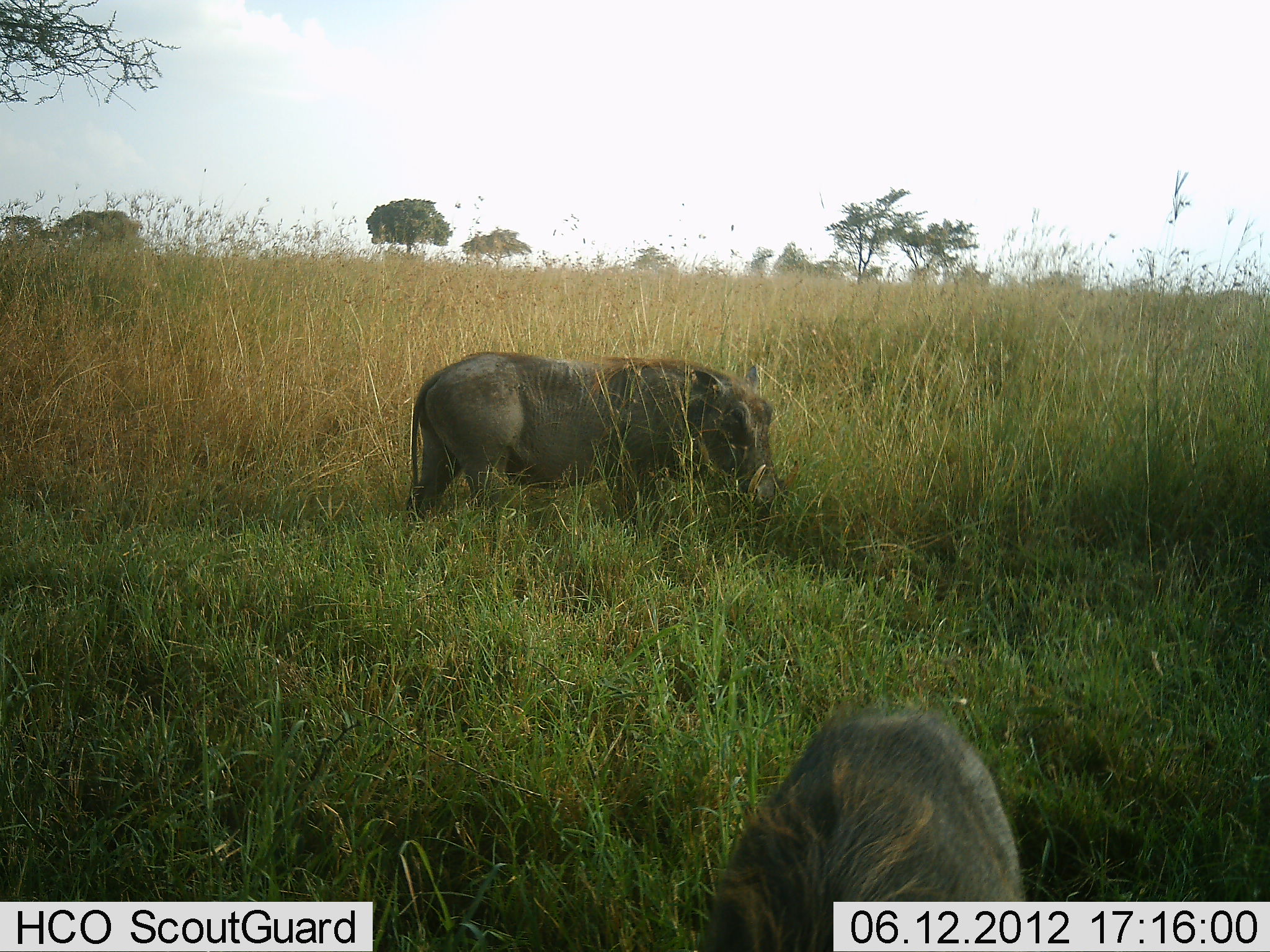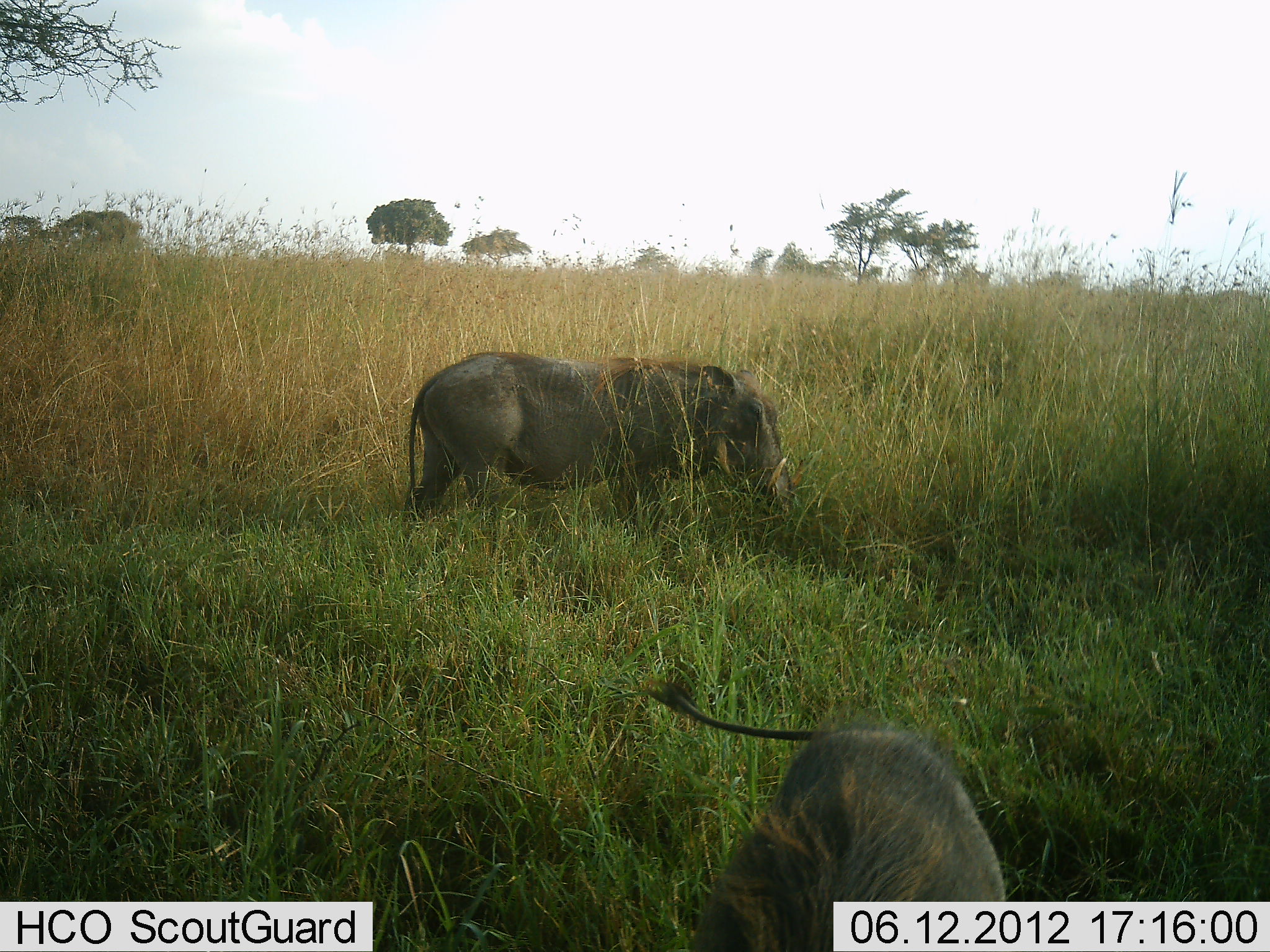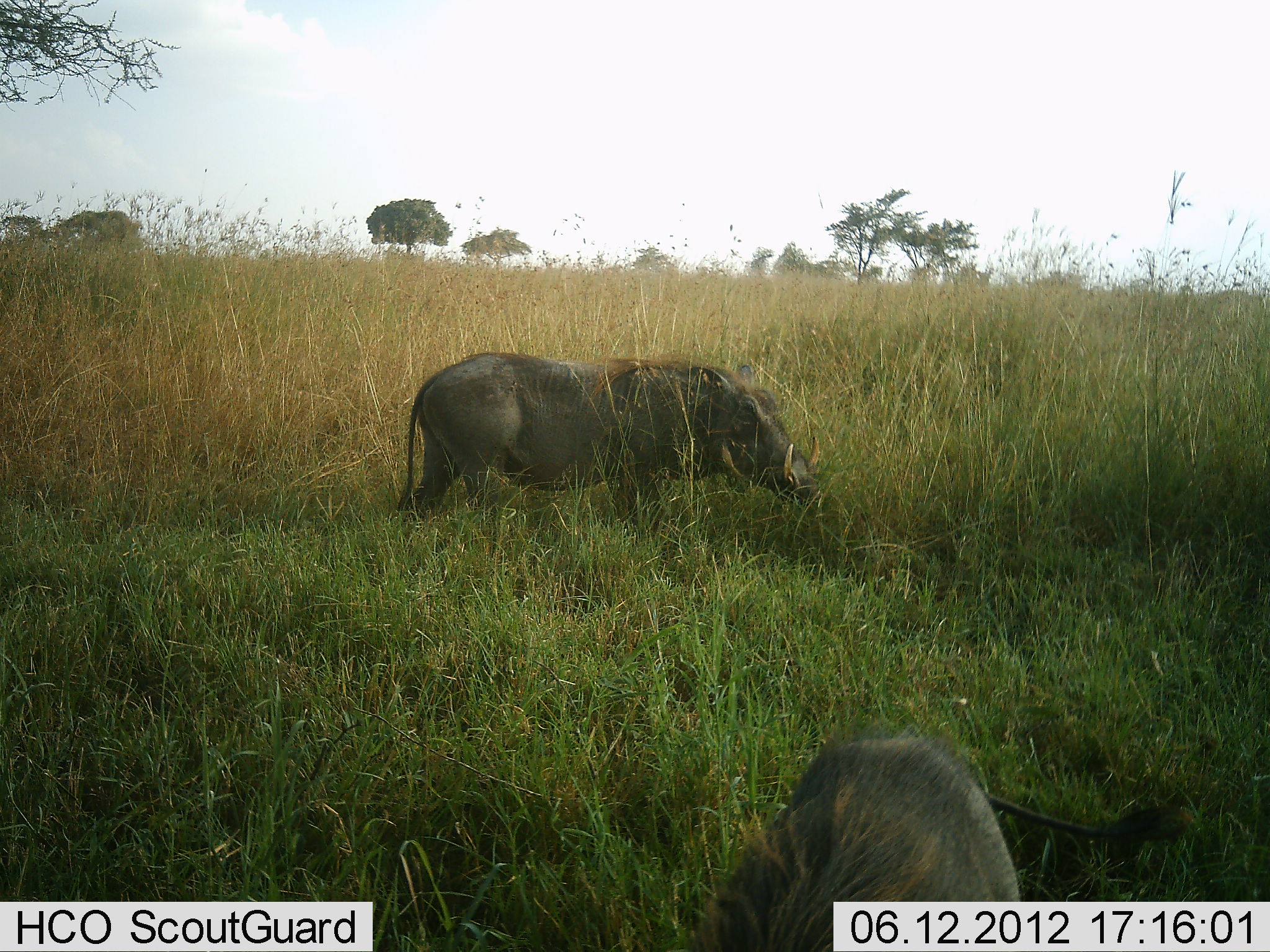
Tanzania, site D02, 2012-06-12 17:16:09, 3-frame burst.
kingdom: Animalia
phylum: Chordata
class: Mammalia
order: Artiodactyla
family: Suidae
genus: Phacochoerus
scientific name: Phacochoerus africanus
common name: warthog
Warthog (Phacochoerus africanus), count 2. Behavior (volunteer vote fractions): standing 30%, resting 0%, moving 0%, interacting 0%. Young present (vote fraction): 0%. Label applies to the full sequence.